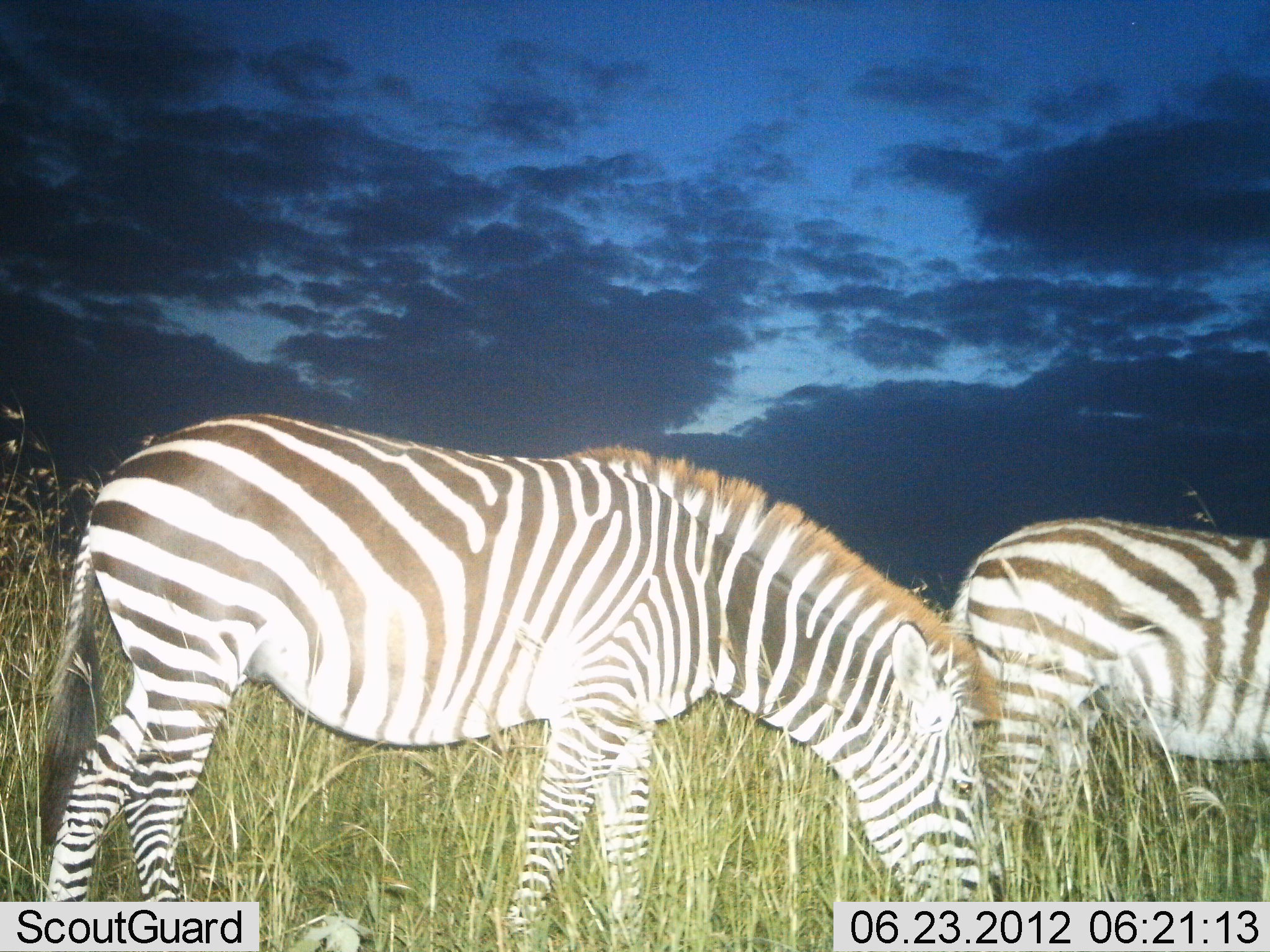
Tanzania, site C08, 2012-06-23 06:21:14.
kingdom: Animalia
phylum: Chordata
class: Mammalia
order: Perissodactyla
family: Equidae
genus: Equus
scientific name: Equus quagga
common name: plains zebra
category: zebra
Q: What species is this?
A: Zebra (plains zebra) (Equus quagga).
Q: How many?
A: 2.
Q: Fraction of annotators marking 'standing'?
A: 50%.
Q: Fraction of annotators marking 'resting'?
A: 0%.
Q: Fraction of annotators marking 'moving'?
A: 0%.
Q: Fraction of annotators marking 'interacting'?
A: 0%.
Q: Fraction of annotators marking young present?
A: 0%.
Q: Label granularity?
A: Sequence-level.